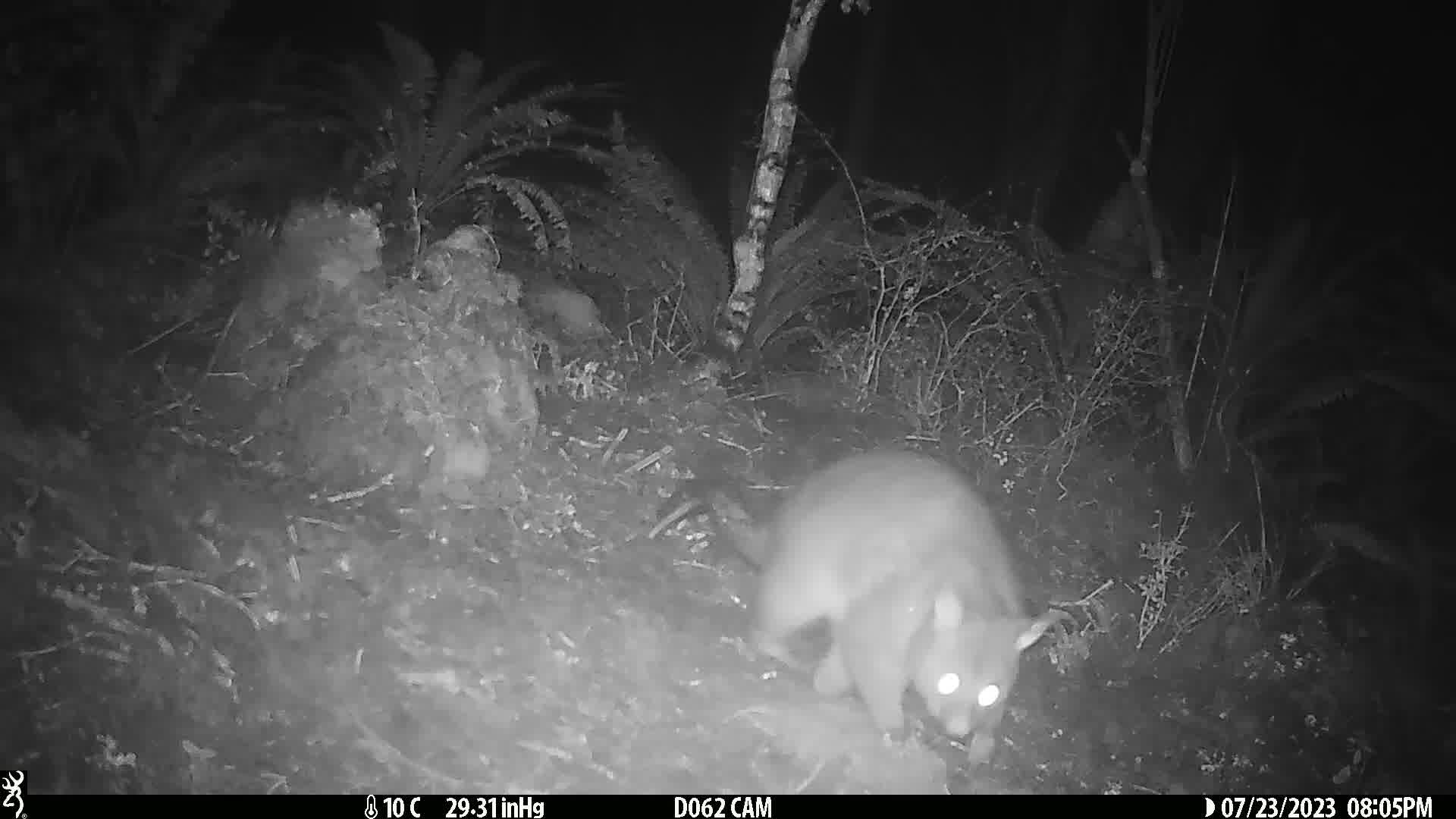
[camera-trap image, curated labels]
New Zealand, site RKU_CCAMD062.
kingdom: Animalia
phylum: Chordata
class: Mammalia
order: Diprotodontia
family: Phalangeridae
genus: Trichosurus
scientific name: Trichosurus vulpecula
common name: common brushtail possum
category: possum